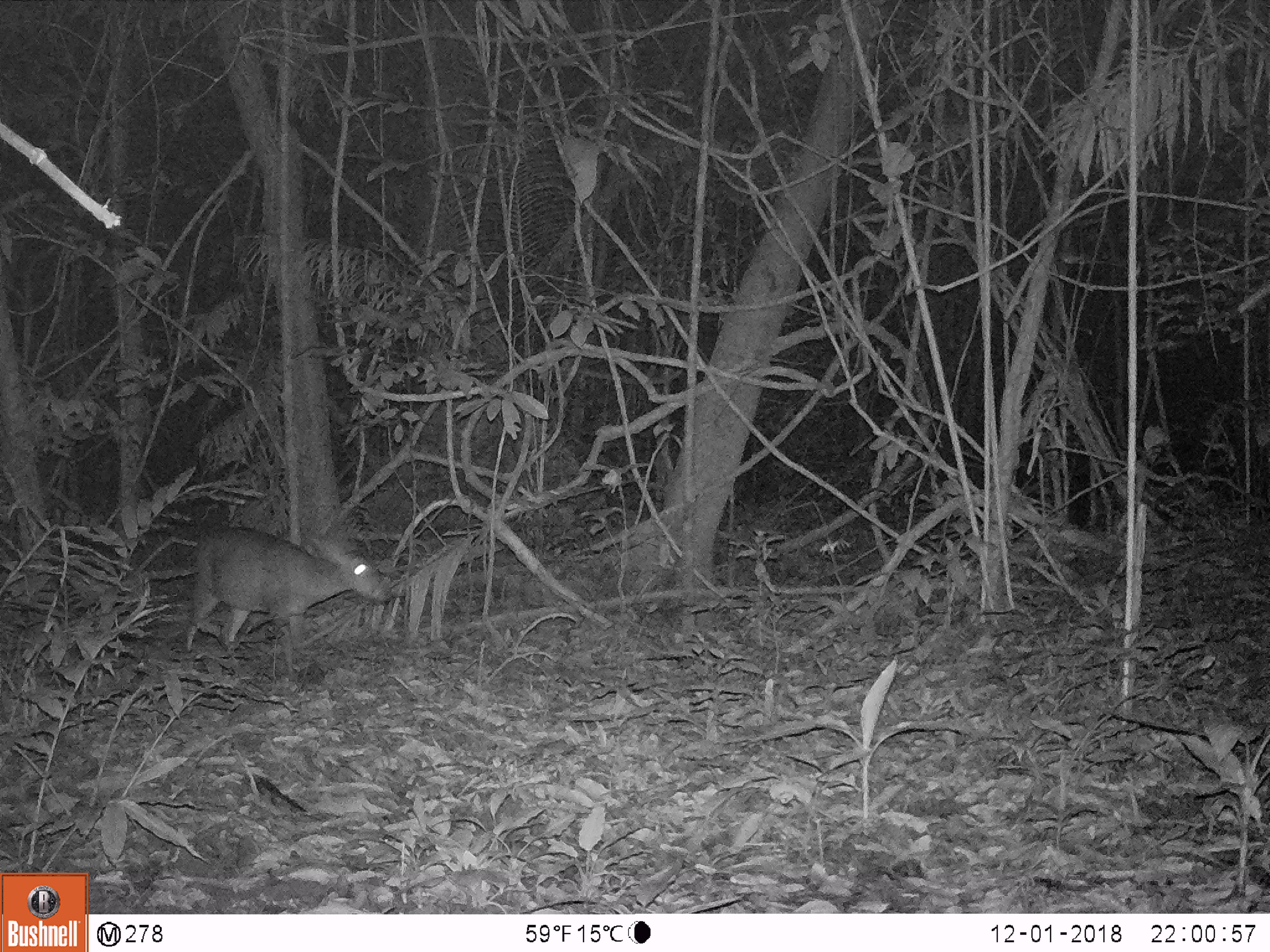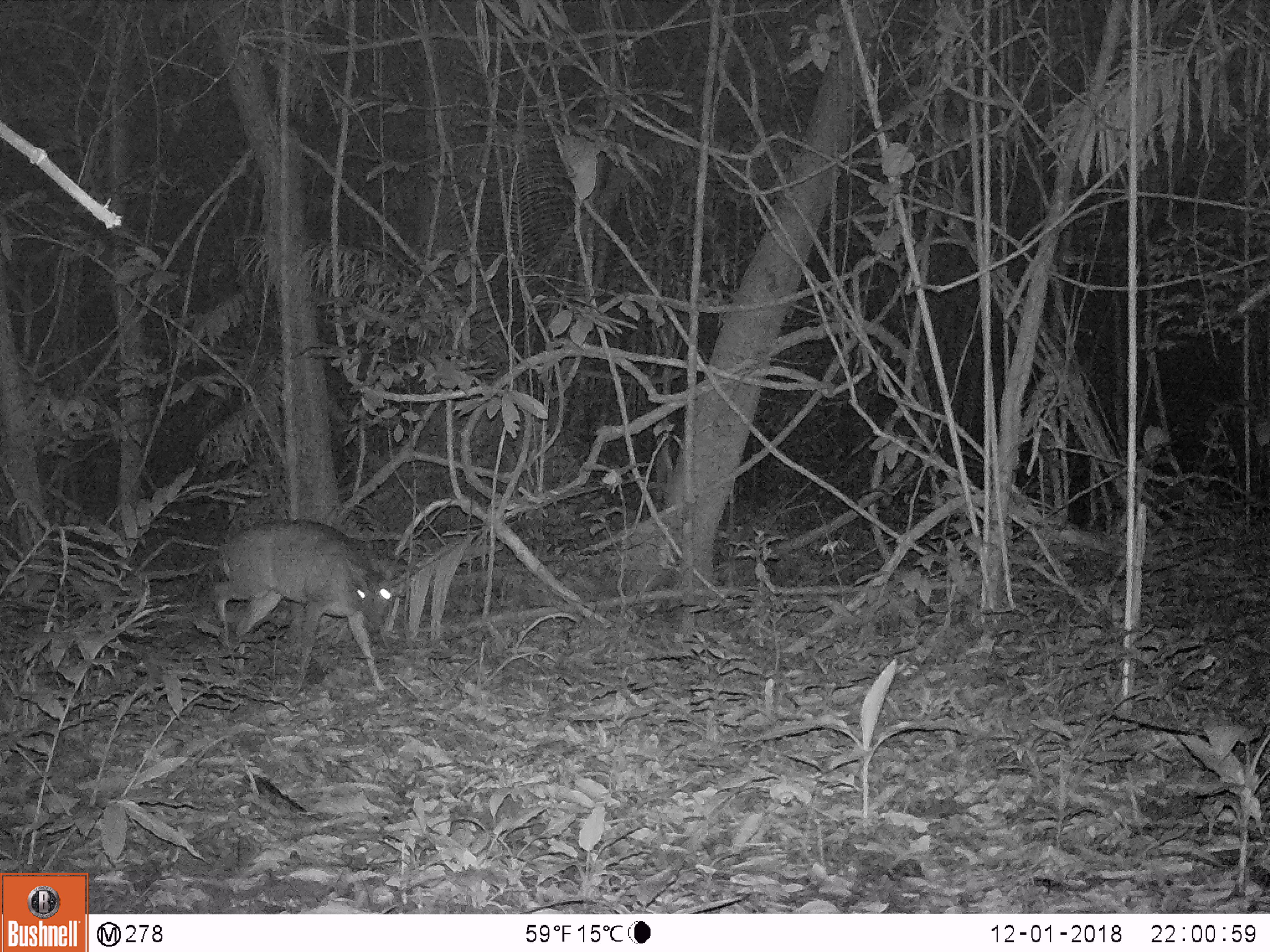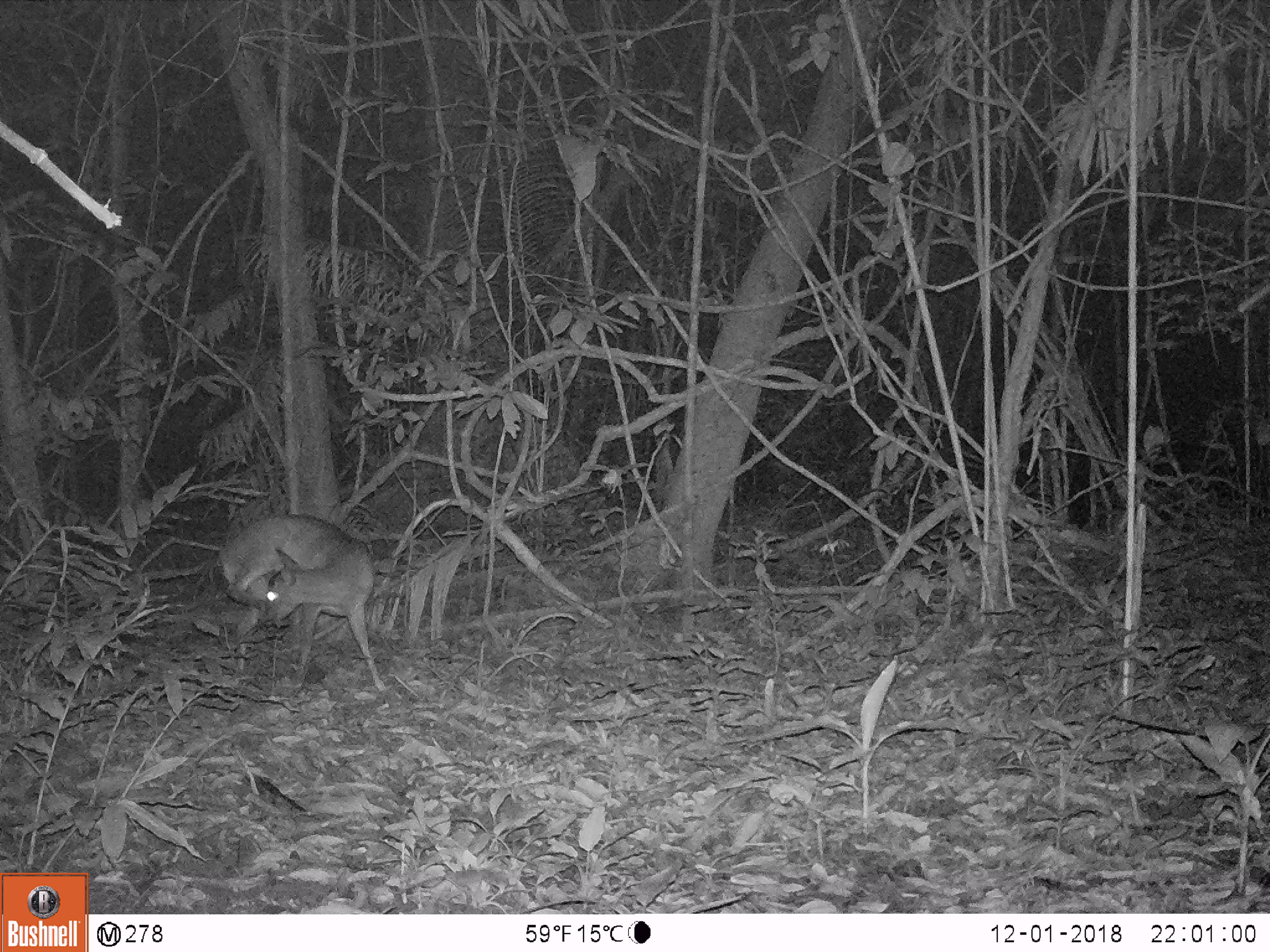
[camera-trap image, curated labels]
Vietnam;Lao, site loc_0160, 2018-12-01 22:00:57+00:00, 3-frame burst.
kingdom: Animalia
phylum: Chordata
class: Mammalia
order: Artiodactyla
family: Cervidae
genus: Muntiacus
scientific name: Muntiacus vuquangensis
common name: large-antlered muntjac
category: large antlered muntjac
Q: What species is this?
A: Large antlered muntjac (large-antlered muntjac) (Muntiacus vuquangensis).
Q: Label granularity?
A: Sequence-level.